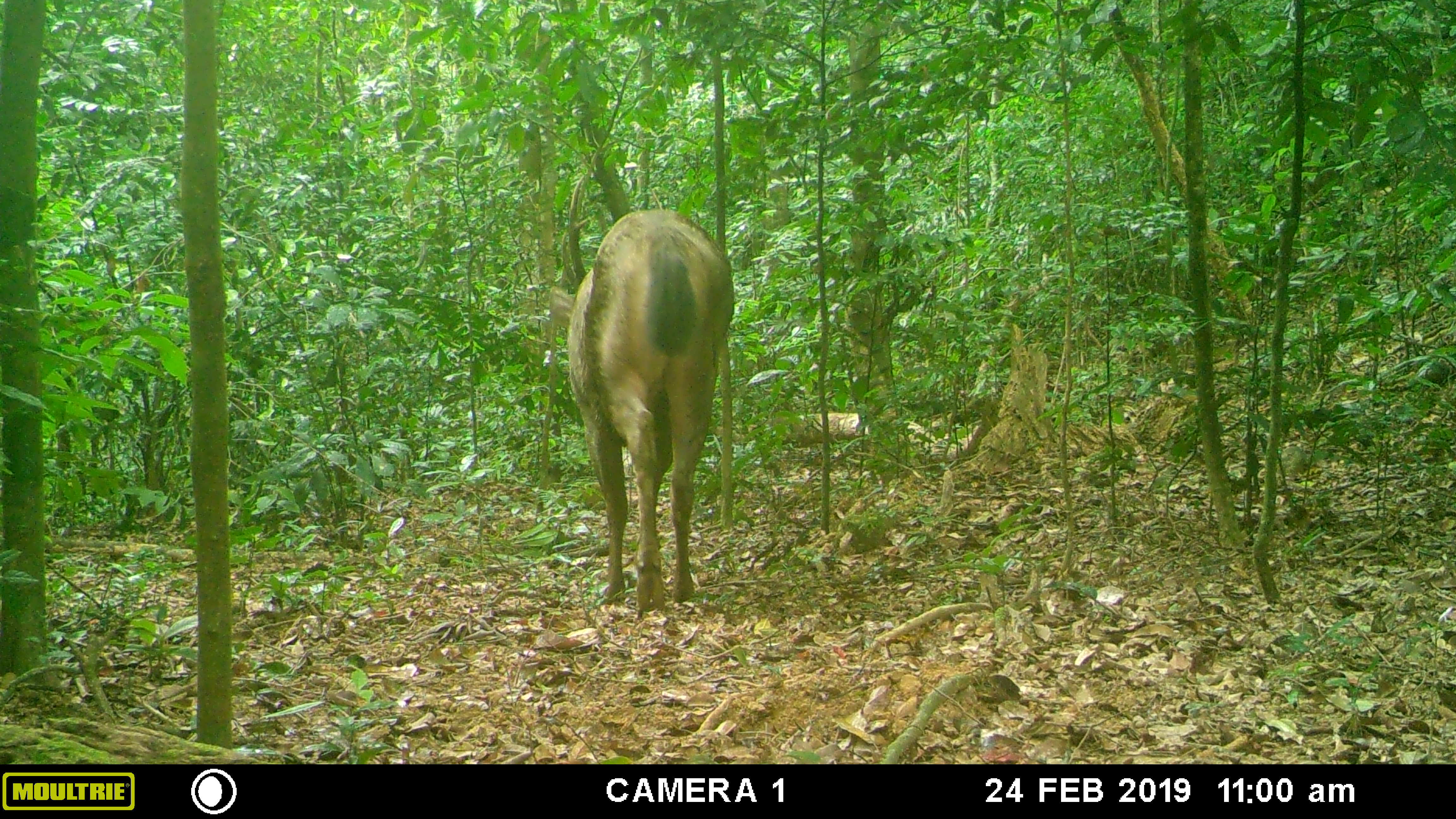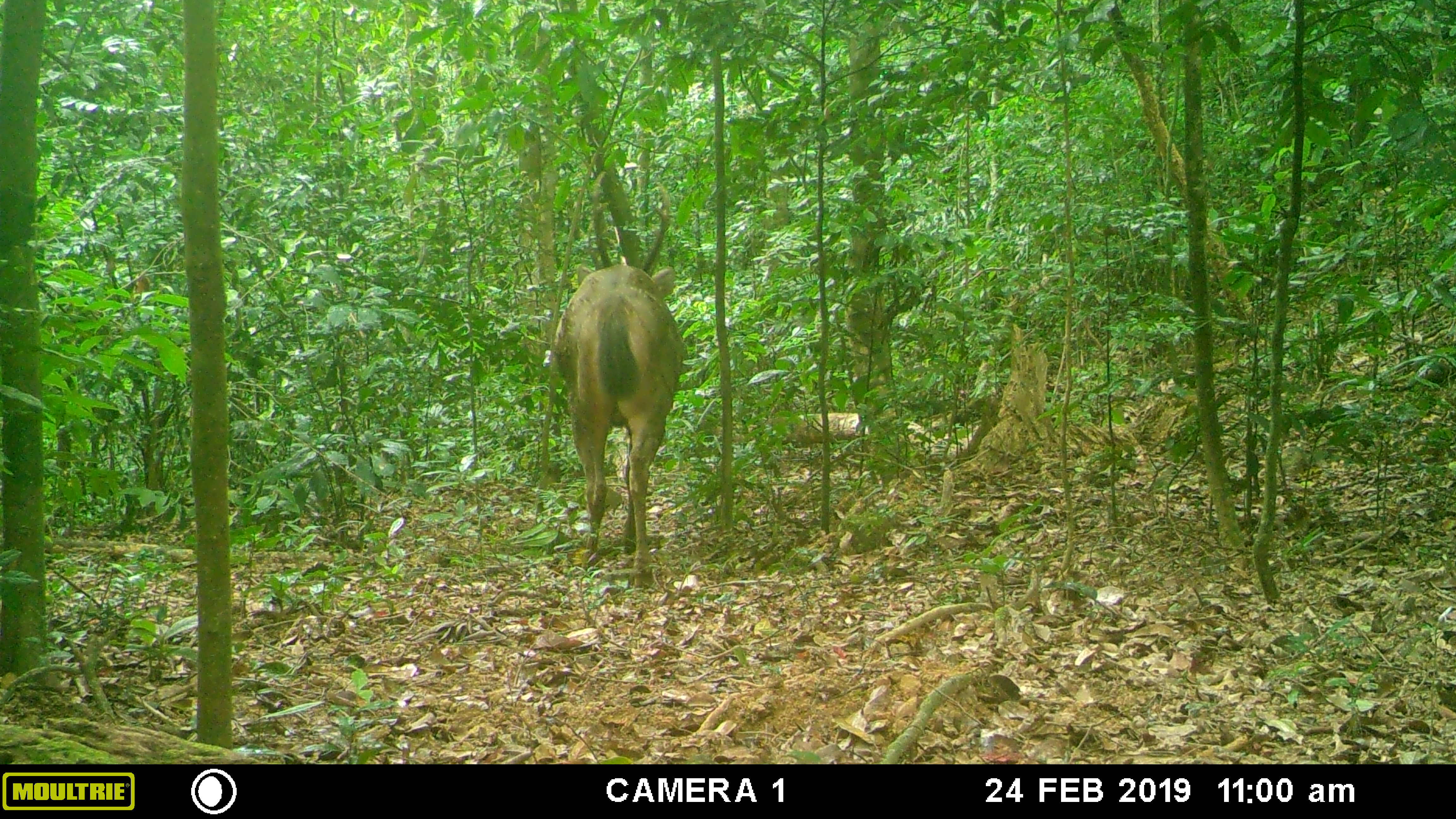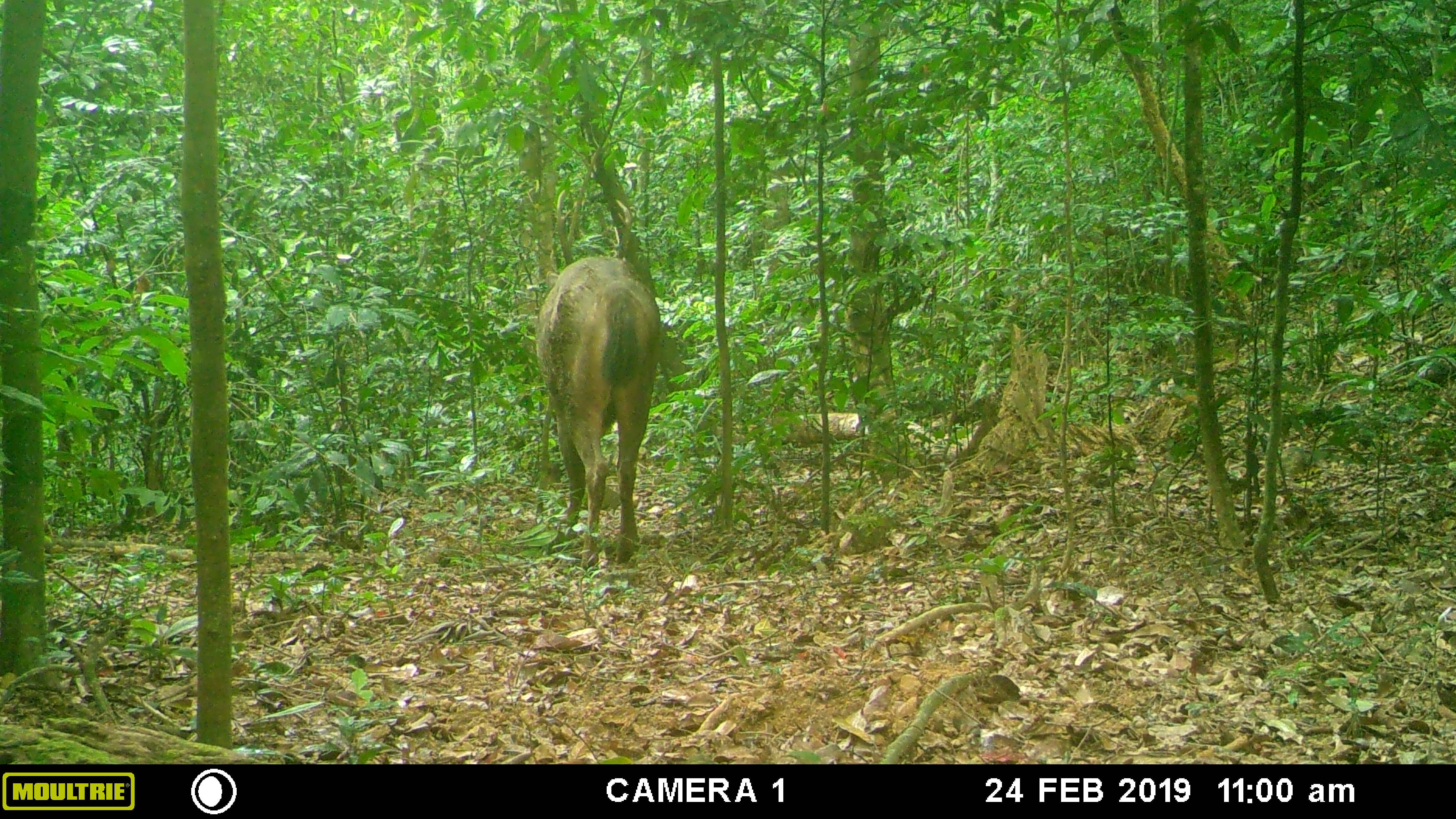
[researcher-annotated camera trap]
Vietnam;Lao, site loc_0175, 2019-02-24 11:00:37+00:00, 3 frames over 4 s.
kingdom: Animalia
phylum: Chordata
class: Mammalia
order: Artiodactyla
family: Cervidae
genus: Rusa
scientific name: Rusa unicolor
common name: sambar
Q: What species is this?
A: Sambar (Rusa unicolor).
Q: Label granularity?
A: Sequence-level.